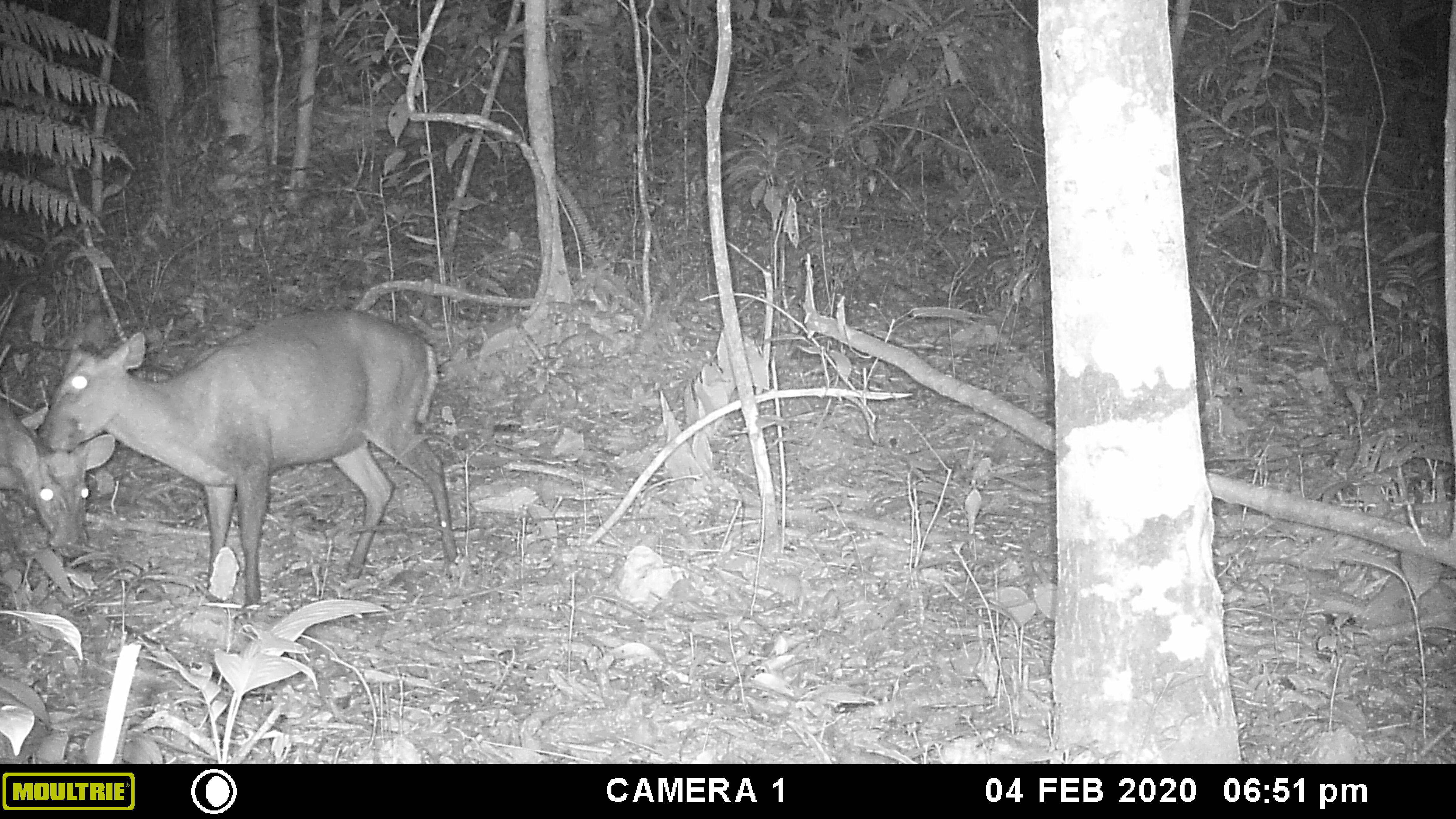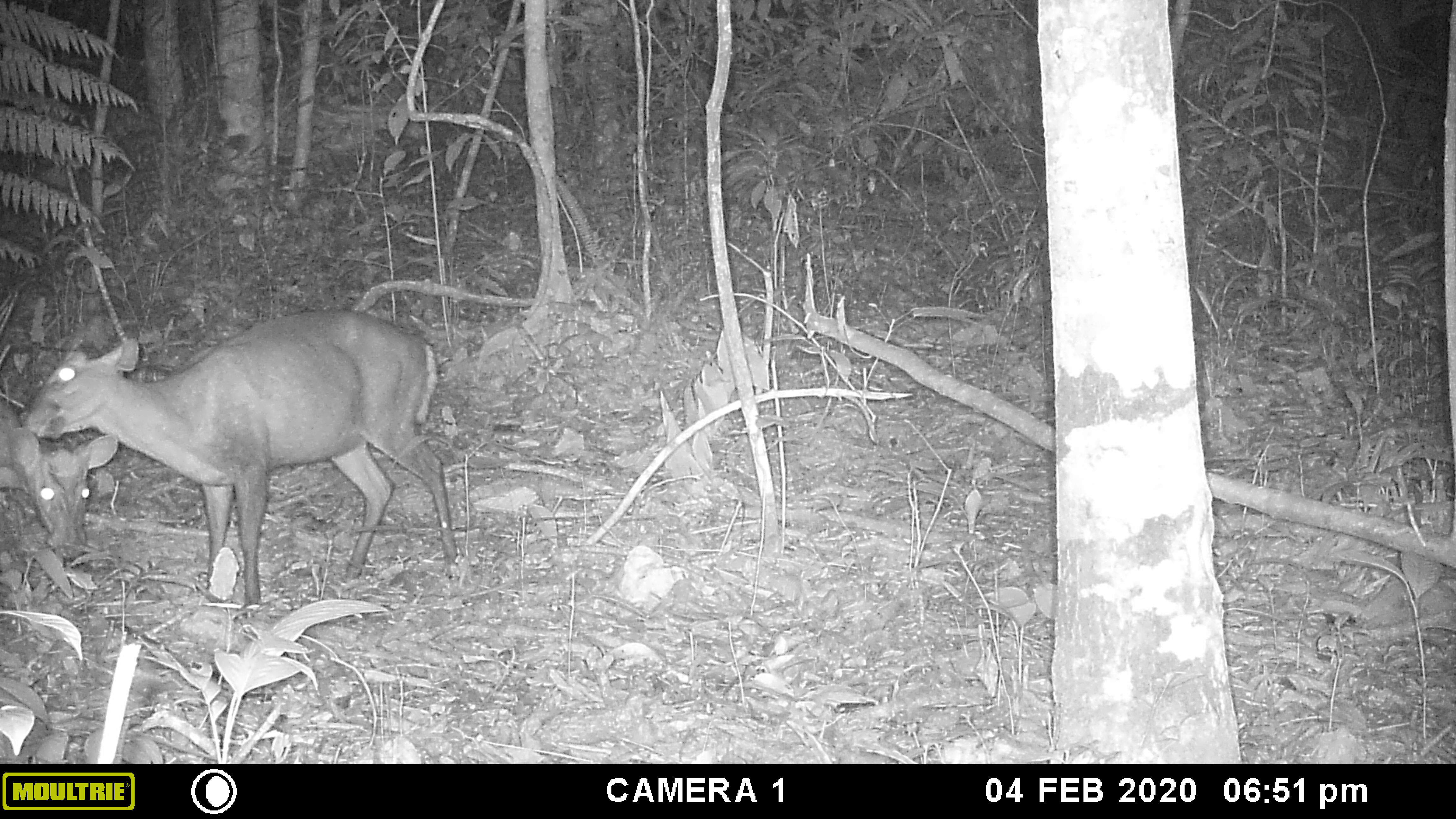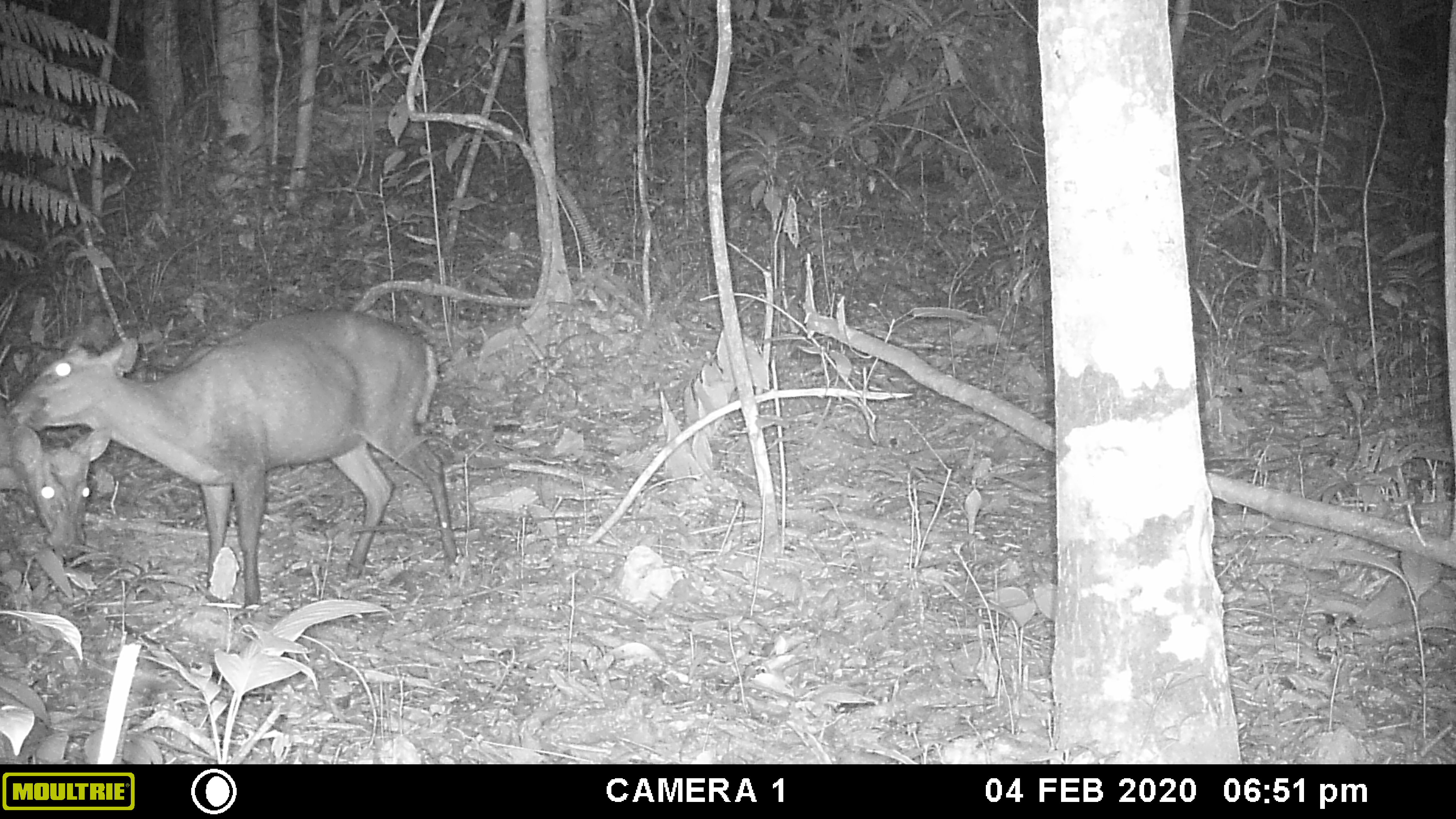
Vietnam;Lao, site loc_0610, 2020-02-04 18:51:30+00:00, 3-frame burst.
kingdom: Animalia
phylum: Chordata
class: Mammalia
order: Artiodactyla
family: Cervidae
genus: Muntiacus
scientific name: Muntiacus rooseveltorum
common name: roosevelt's muntjac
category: roosevelts muntjac group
Roosevelts muntjac group (roosevelt's muntjac) (Muntiacus rooseveltorum). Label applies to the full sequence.